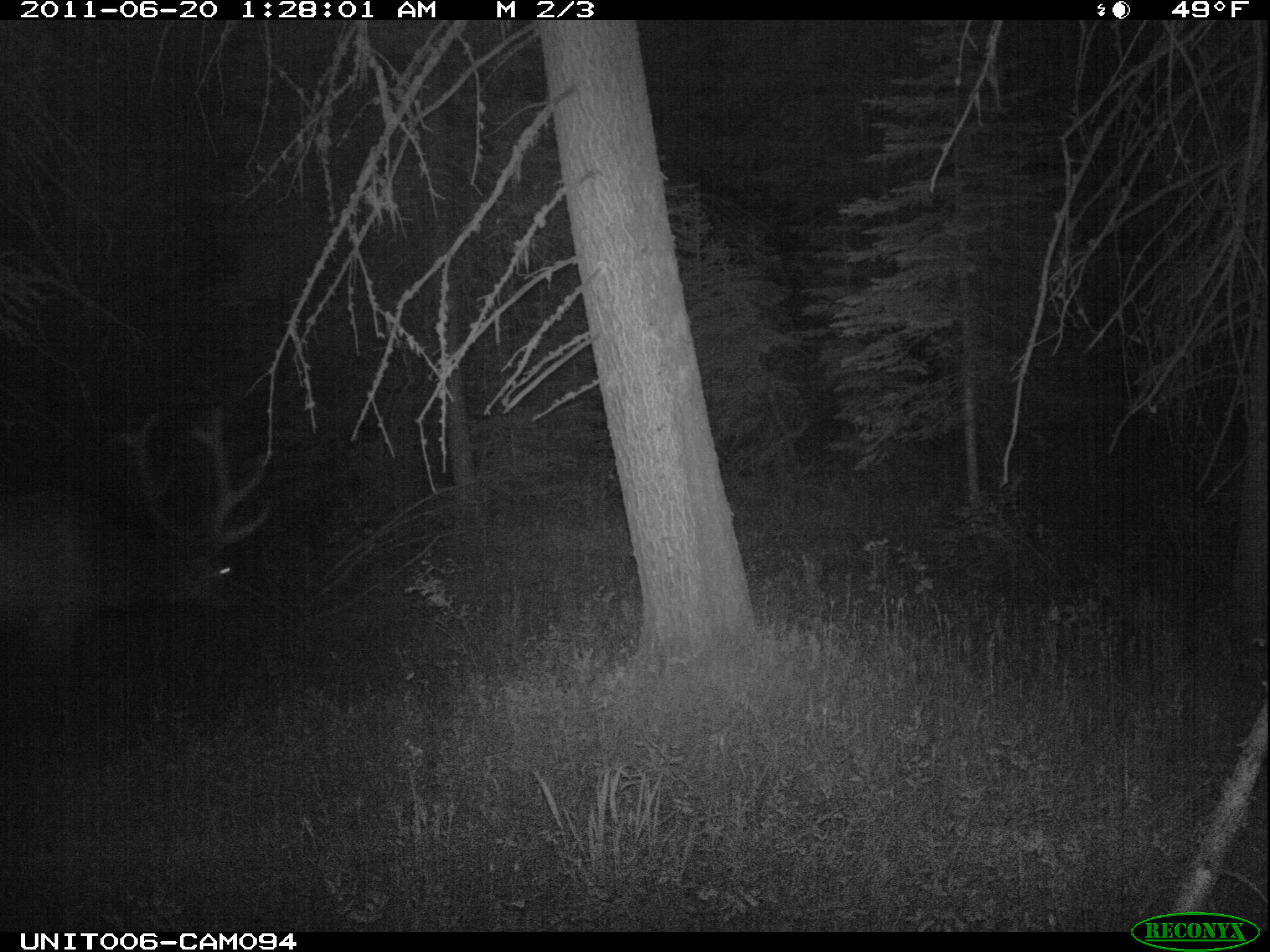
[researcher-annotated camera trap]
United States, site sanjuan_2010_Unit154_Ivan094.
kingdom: Animalia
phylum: Chordata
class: Mammalia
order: Artiodactyla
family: Cervidae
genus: Cervus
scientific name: Cervus elaphus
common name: red deer